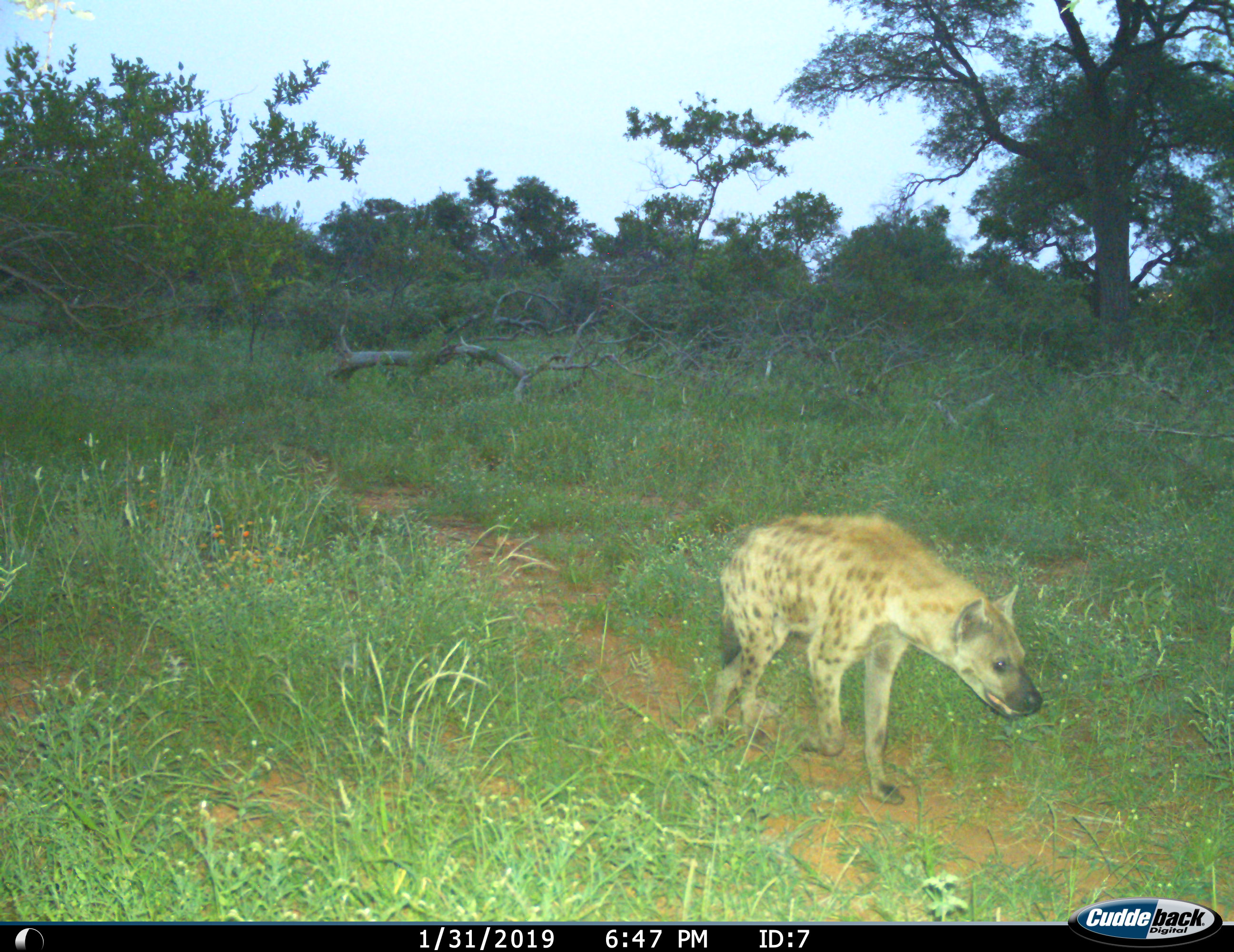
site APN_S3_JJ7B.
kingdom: Animalia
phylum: Chordata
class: Mammalia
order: Carnivora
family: Hyaenidae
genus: Crocuta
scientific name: Crocuta crocuta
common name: spotted hyena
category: hyenaspotted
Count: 1.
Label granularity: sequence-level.